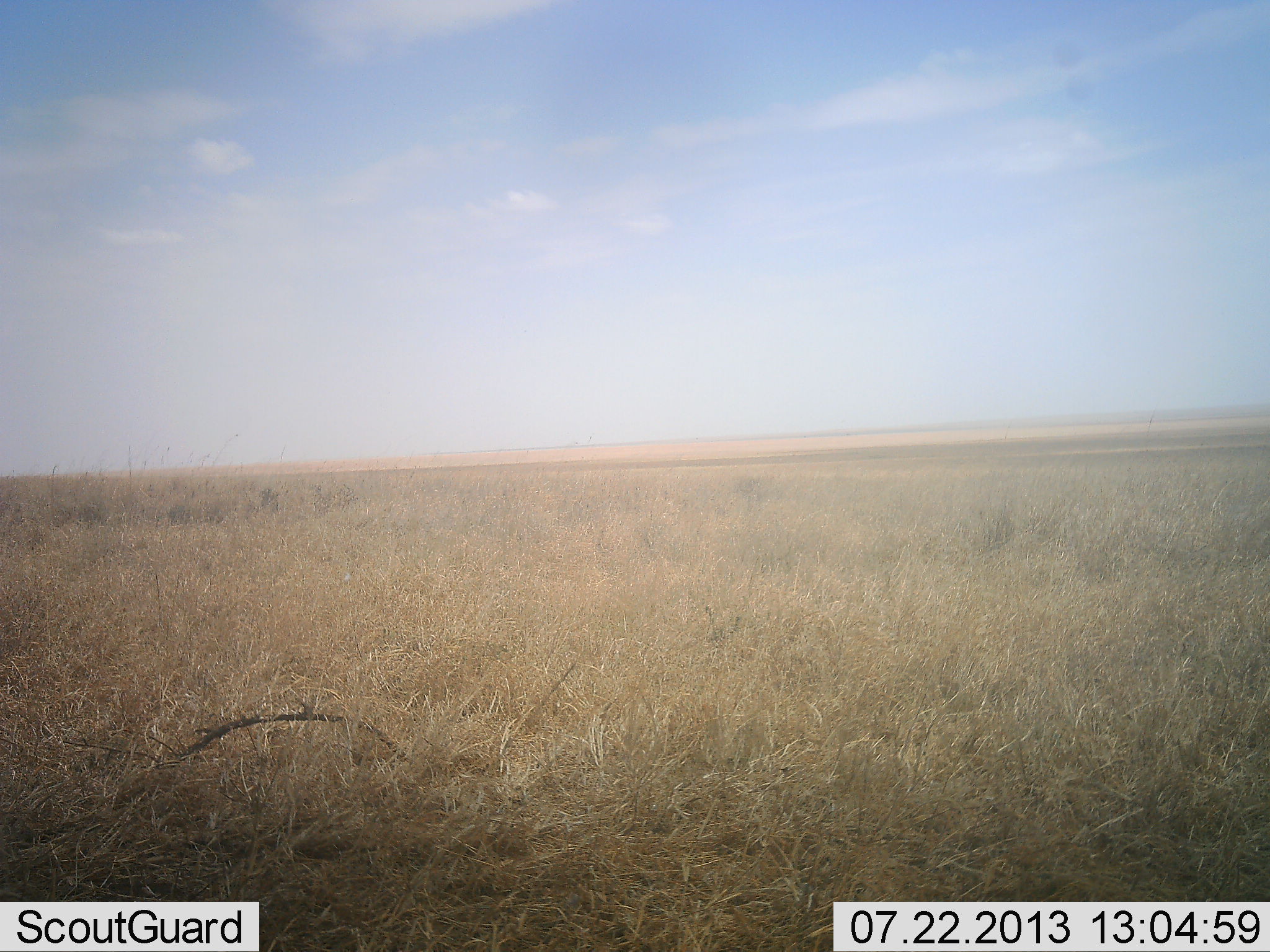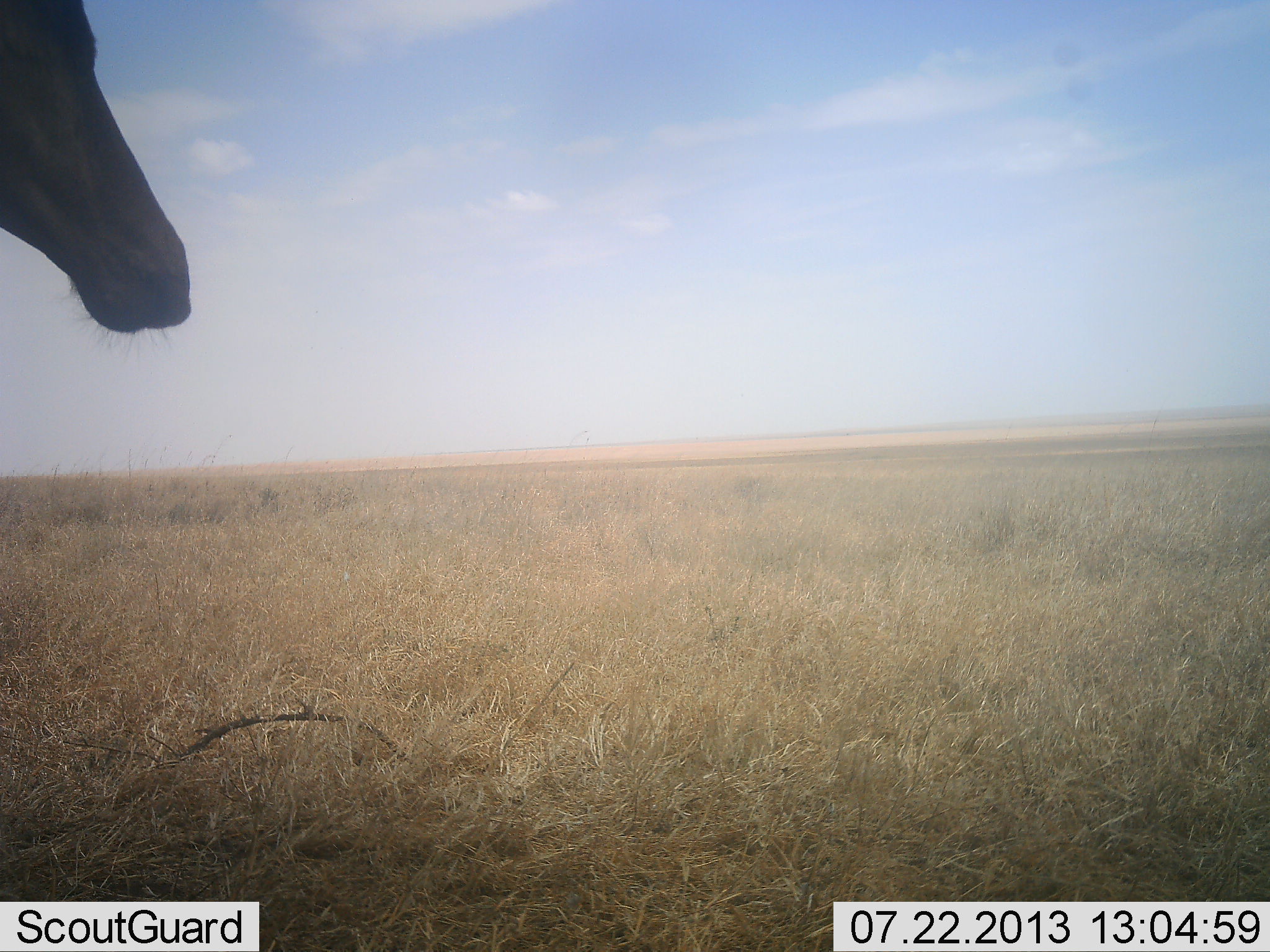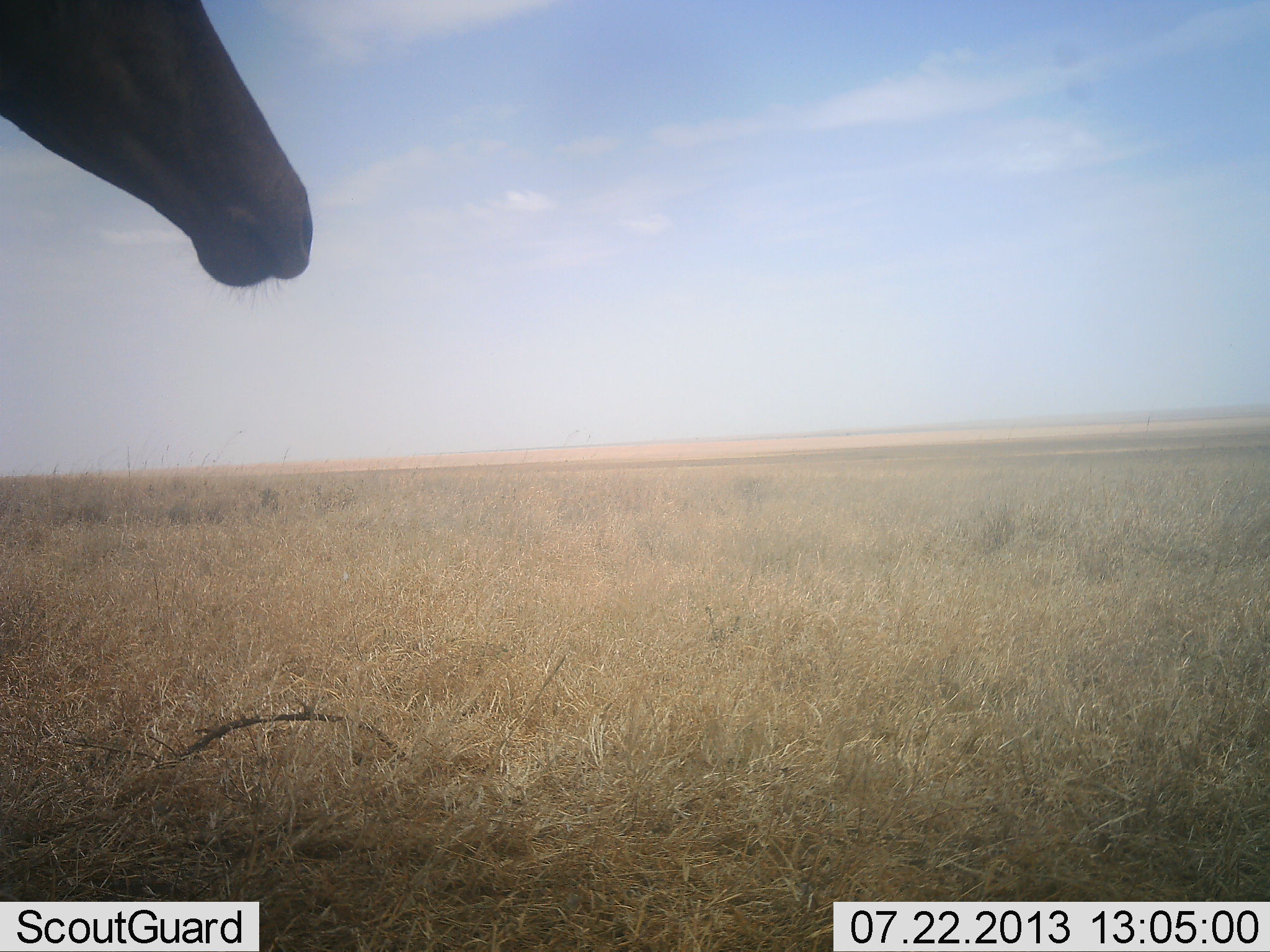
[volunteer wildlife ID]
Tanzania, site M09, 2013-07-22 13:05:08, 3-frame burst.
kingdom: Animalia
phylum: Chordata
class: Mammalia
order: Artiodactyla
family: Bovidae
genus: Alcelaphus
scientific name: Alcelaphus buselaphus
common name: hartebeest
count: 1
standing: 74%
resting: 0%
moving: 26%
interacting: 0%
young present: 0%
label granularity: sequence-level